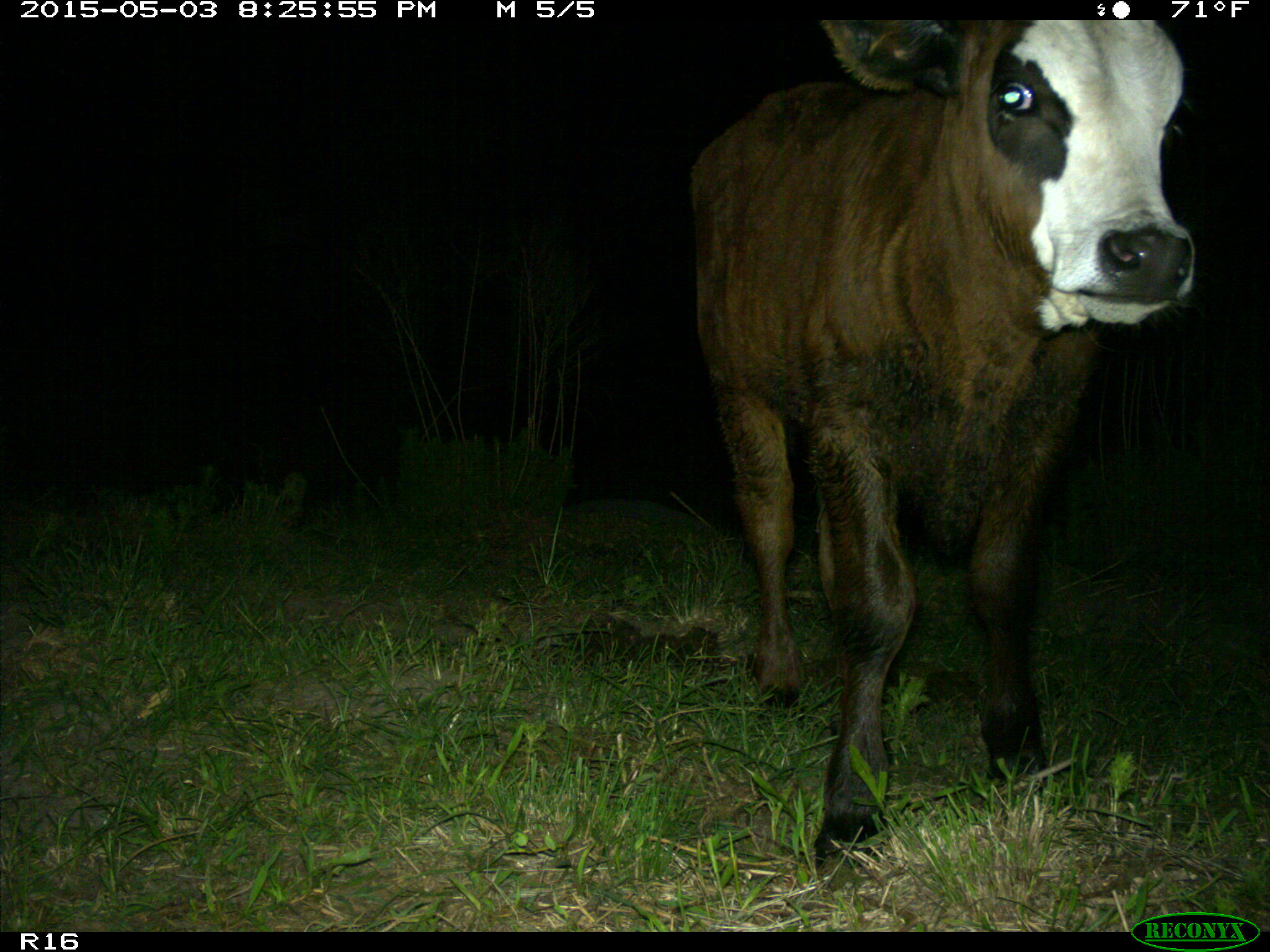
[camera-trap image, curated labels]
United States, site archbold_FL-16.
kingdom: Animalia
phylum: Chordata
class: Mammalia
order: Artiodactyla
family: Bovidae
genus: Bos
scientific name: Bos taurus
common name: domestic cow